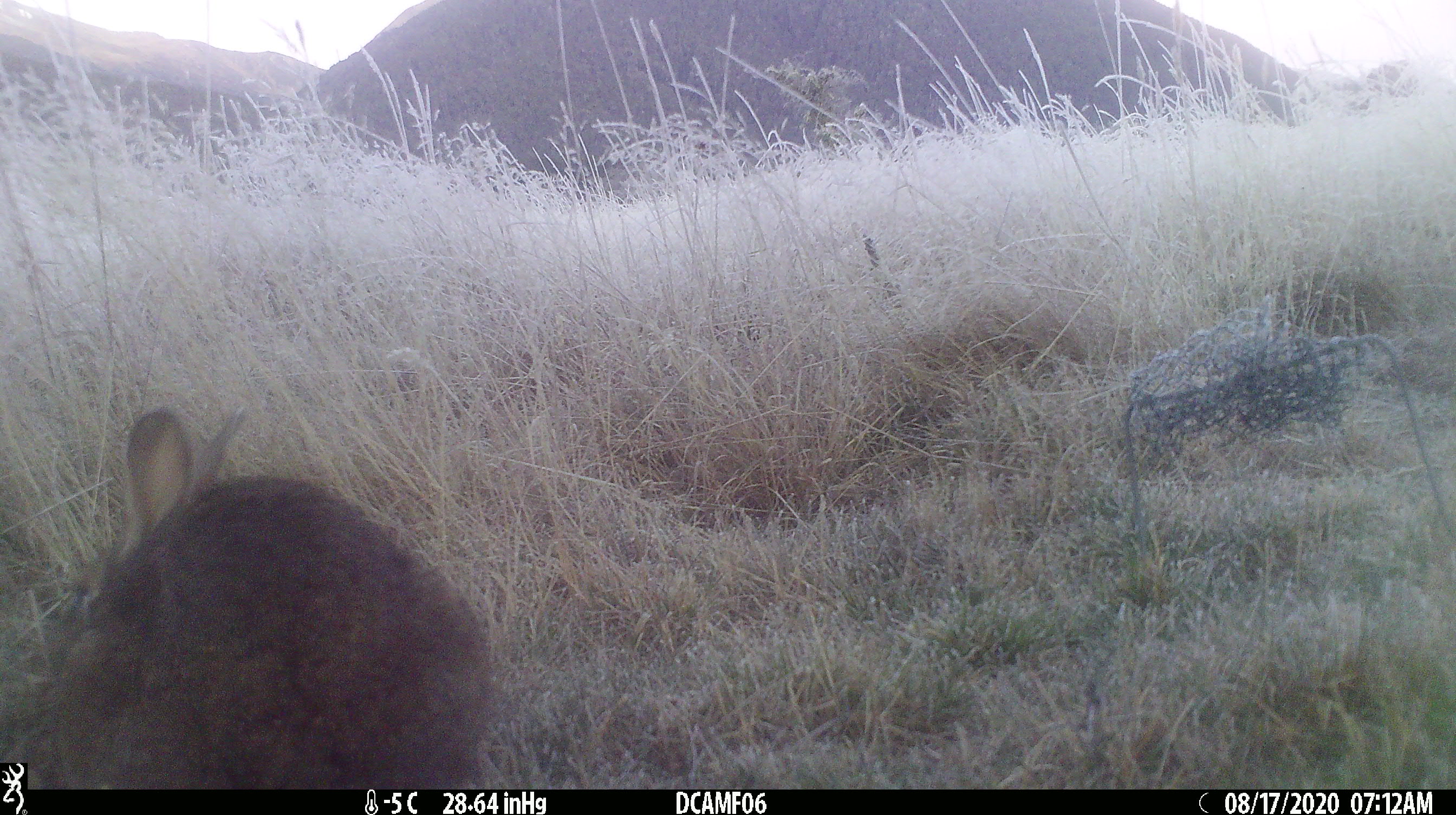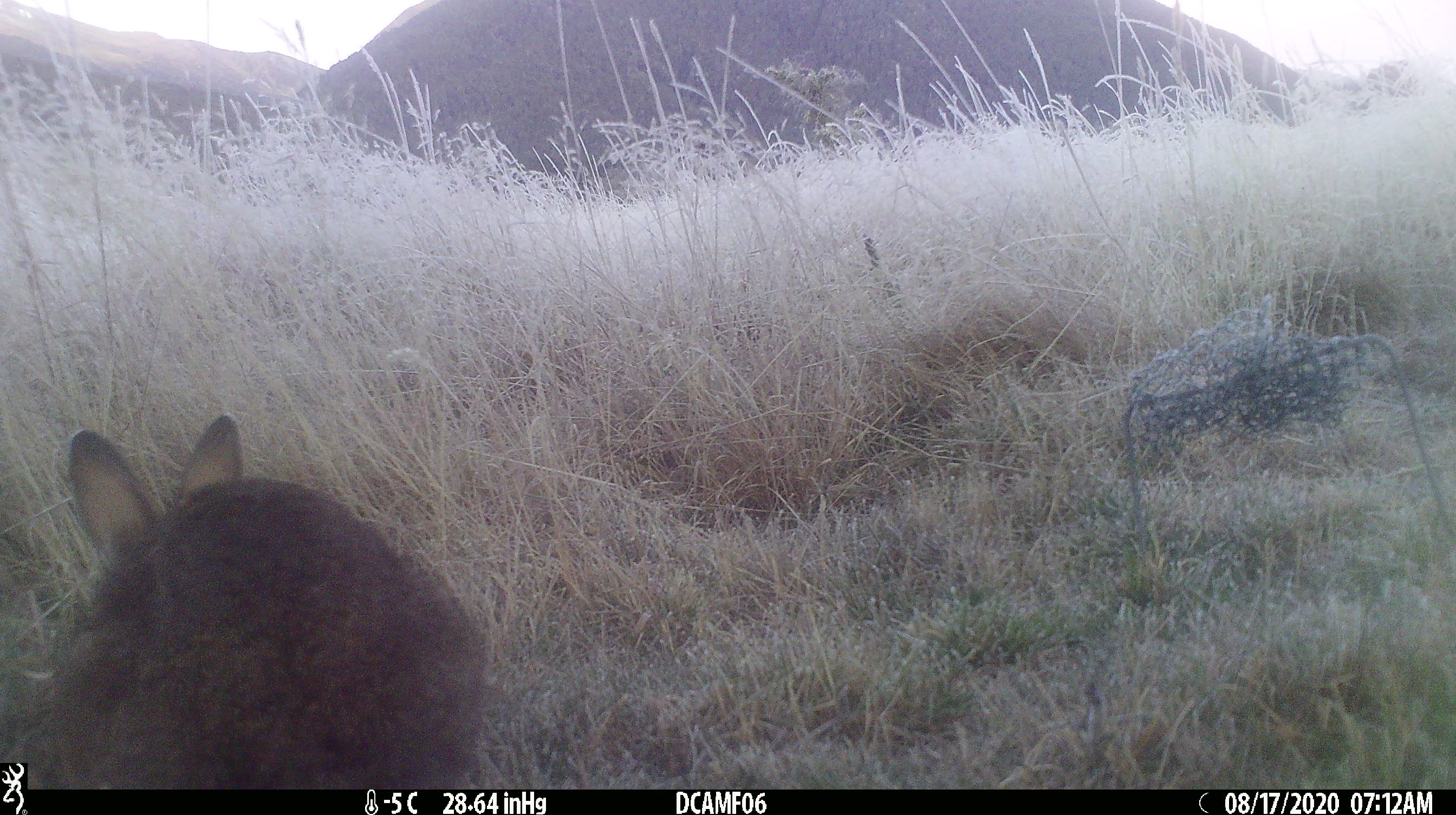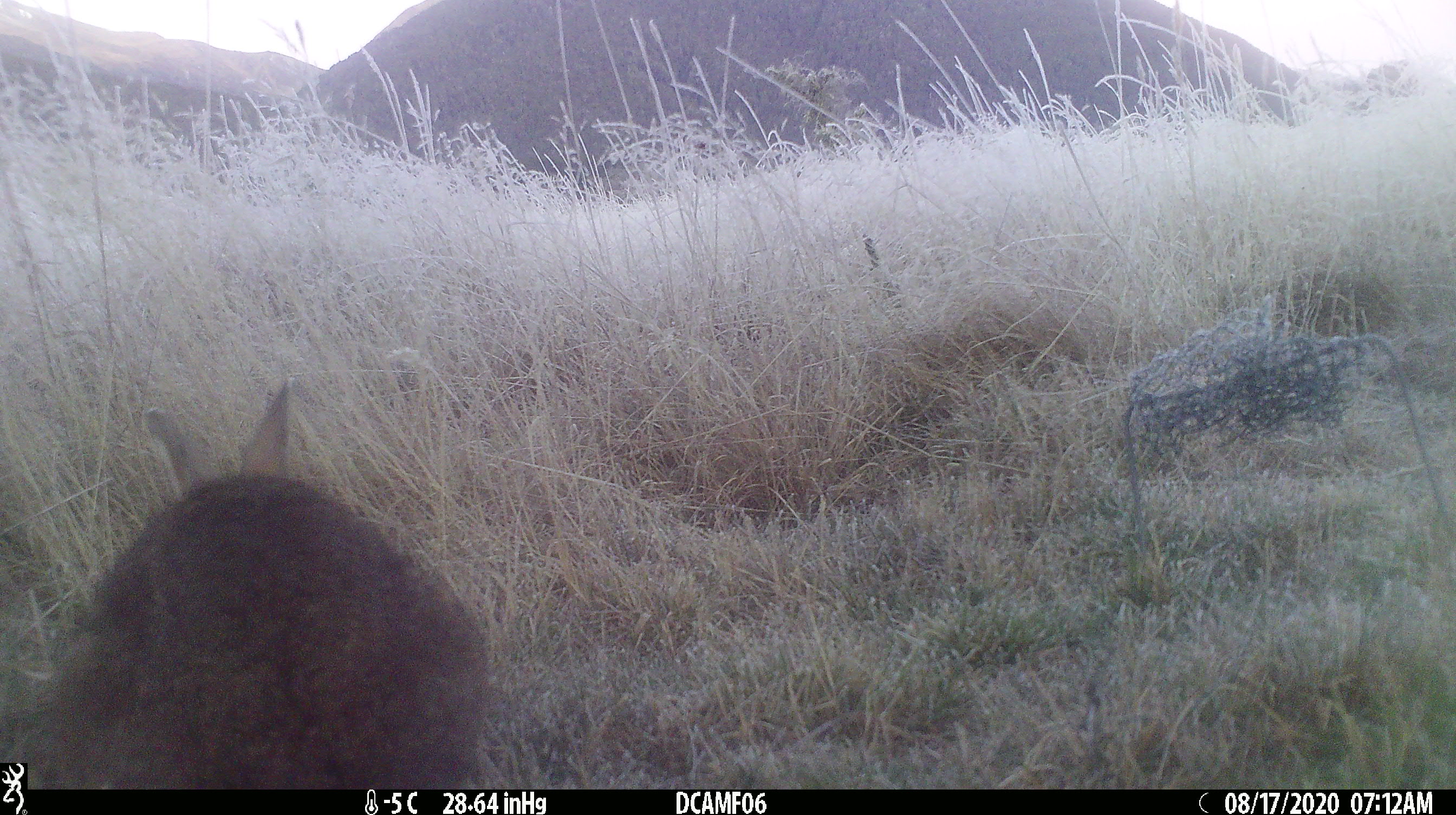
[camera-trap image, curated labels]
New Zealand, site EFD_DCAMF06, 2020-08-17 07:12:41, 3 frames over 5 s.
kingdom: Animalia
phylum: Chordata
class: Mammalia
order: Lagomorpha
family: Leporidae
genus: Oryctolagus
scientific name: Oryctolagus cuniculus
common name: european rabbit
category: rabbit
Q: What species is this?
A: Rabbit (european rabbit) (Oryctolagus cuniculus).